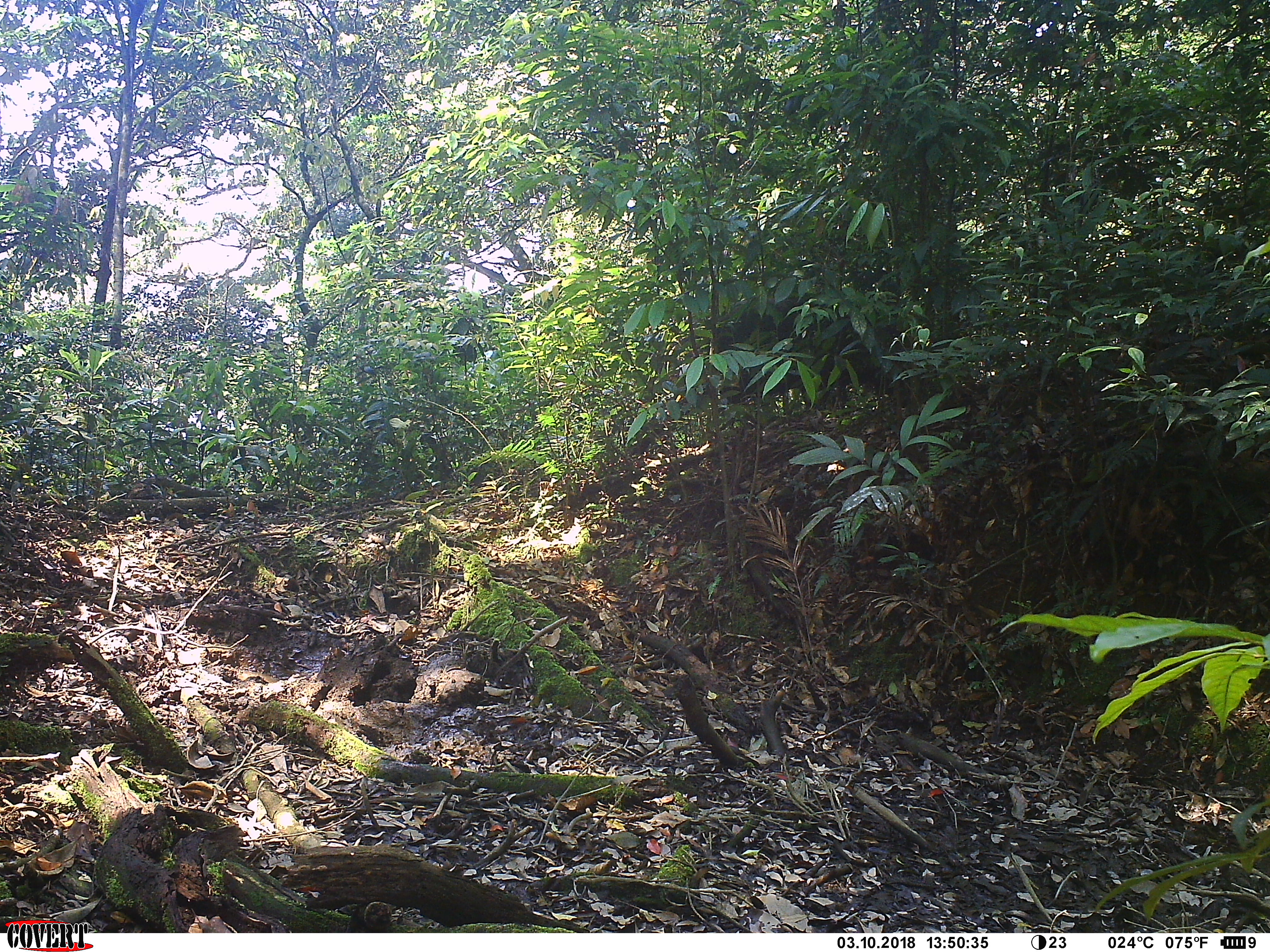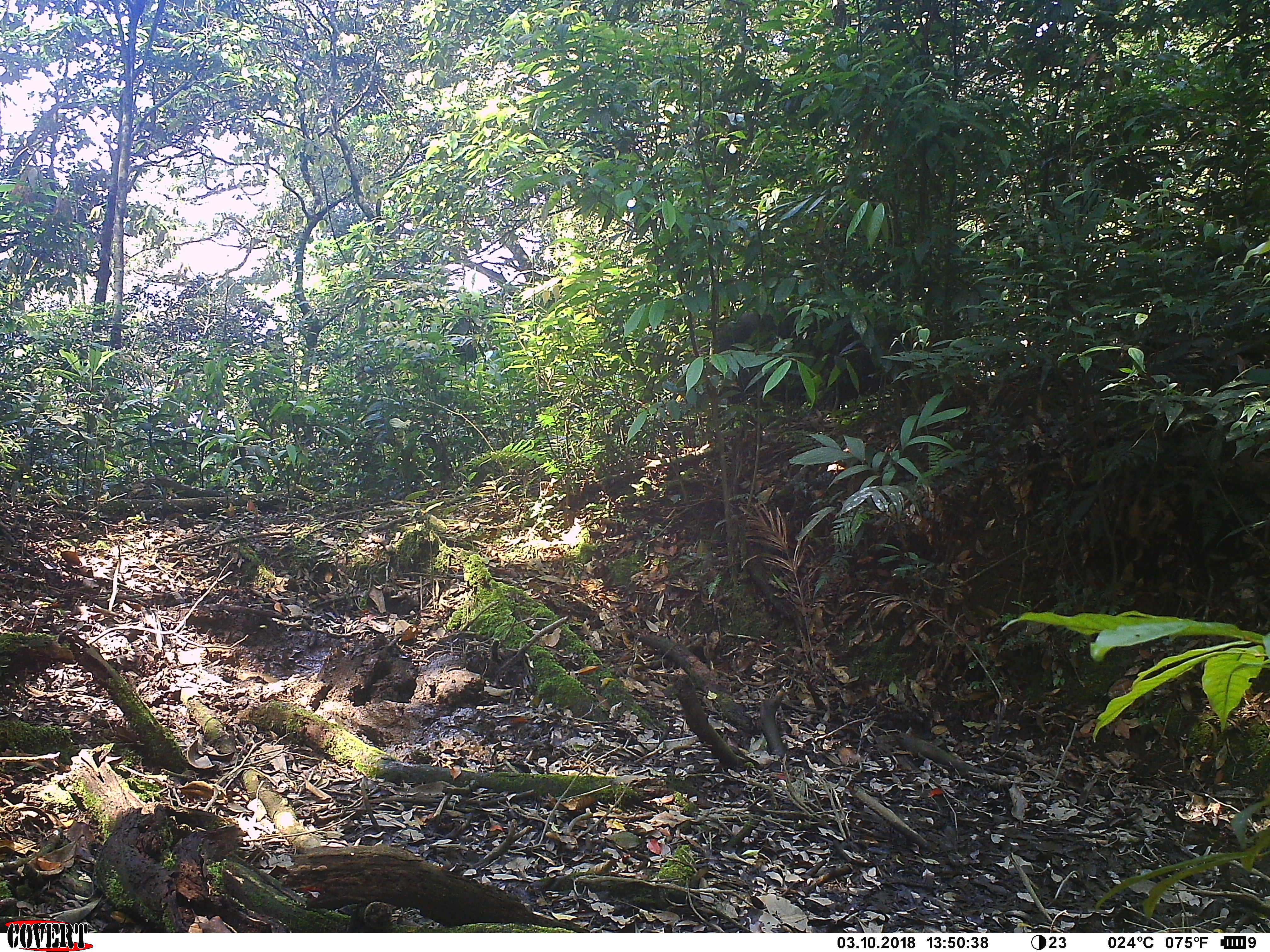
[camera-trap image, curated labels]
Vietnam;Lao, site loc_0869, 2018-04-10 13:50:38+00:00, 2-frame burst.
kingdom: Animalia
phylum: Chordata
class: Mammalia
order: Artiodactyla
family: Suidae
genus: Sus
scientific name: Sus scrofa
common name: eurasian wild pig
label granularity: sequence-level